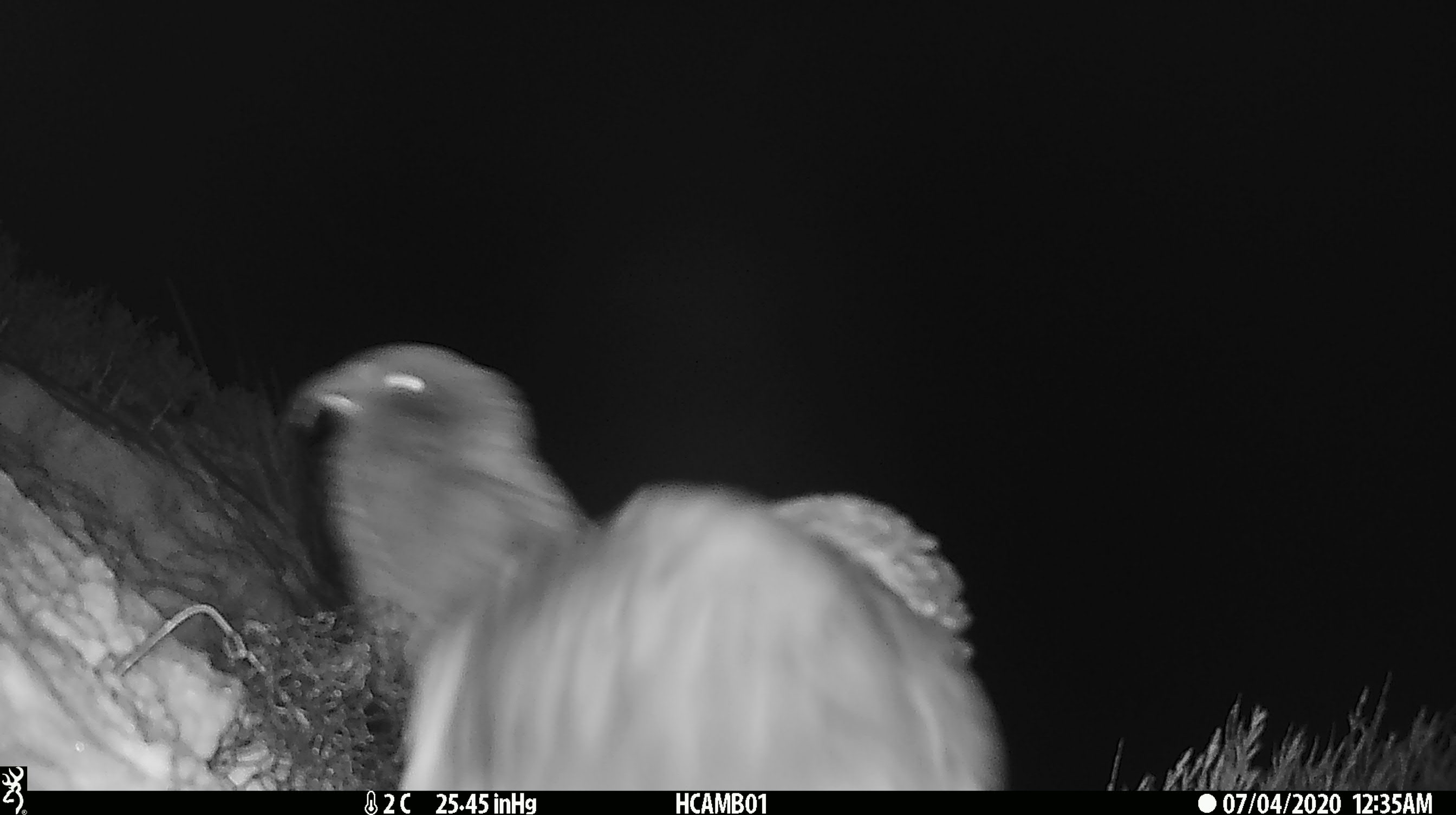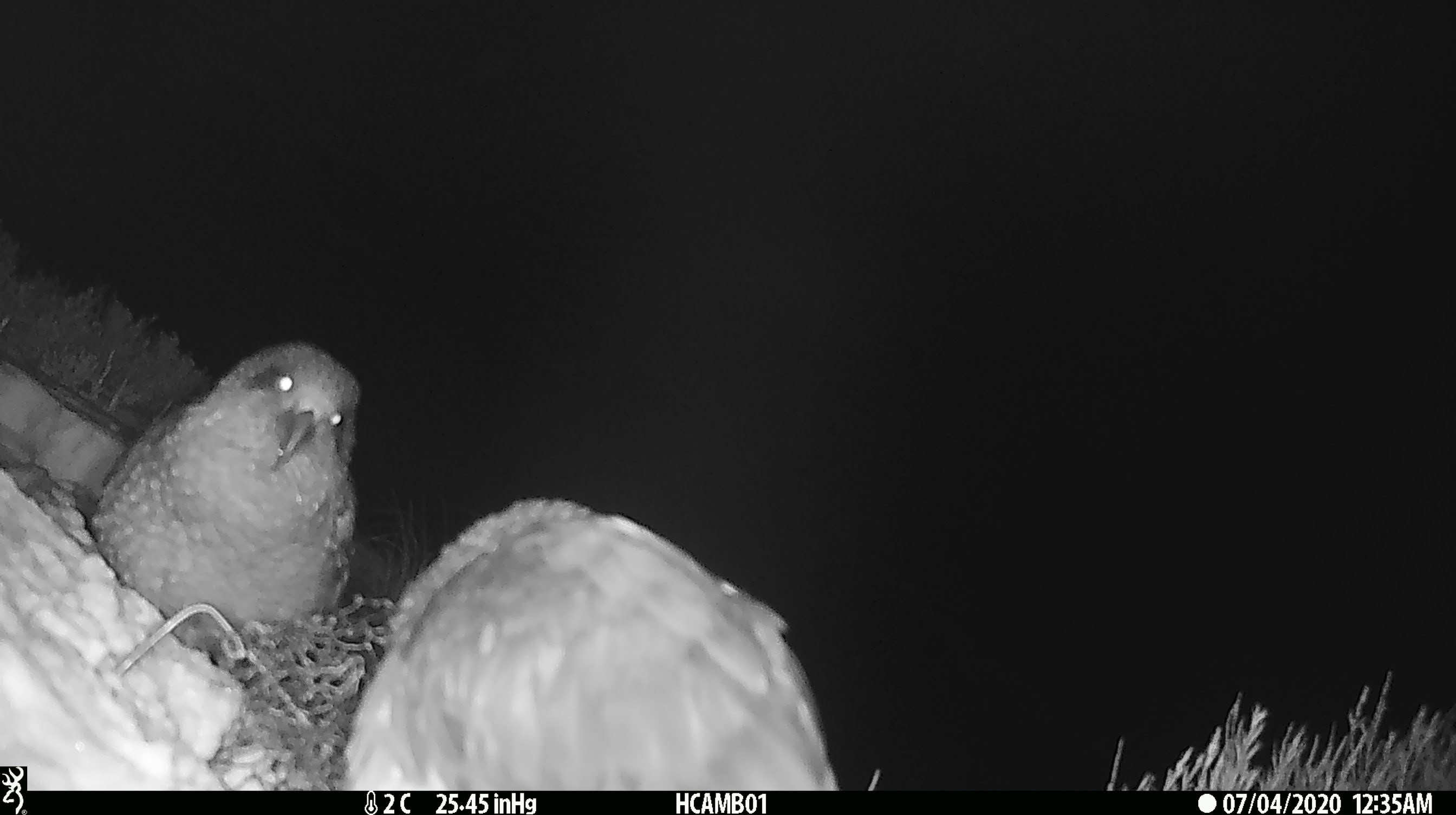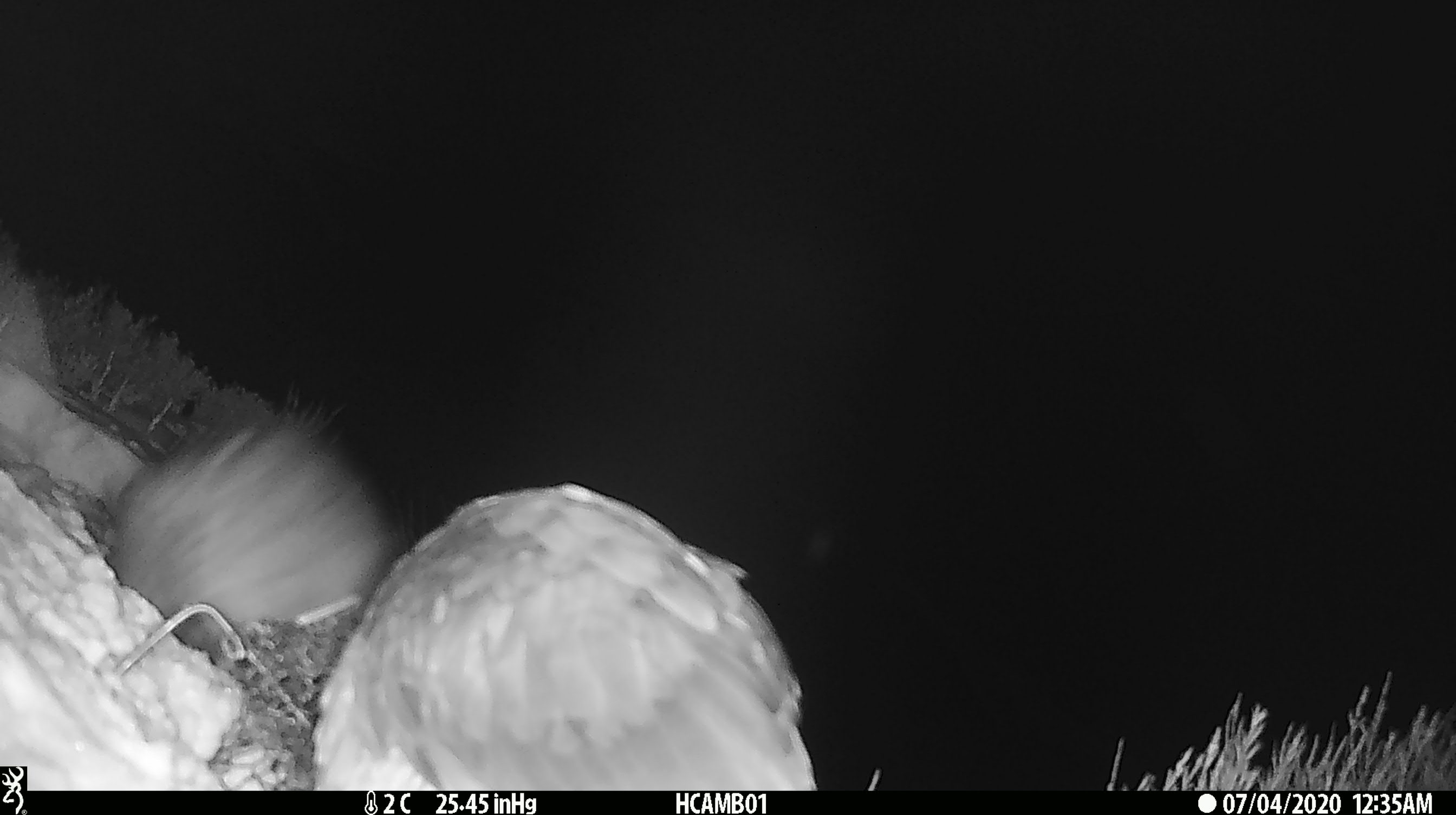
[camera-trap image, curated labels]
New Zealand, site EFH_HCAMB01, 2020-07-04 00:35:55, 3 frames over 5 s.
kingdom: Animalia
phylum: Chordata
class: Aves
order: Psittaciformes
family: Strigopidae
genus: Nestor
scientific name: Nestor notabilis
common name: kea